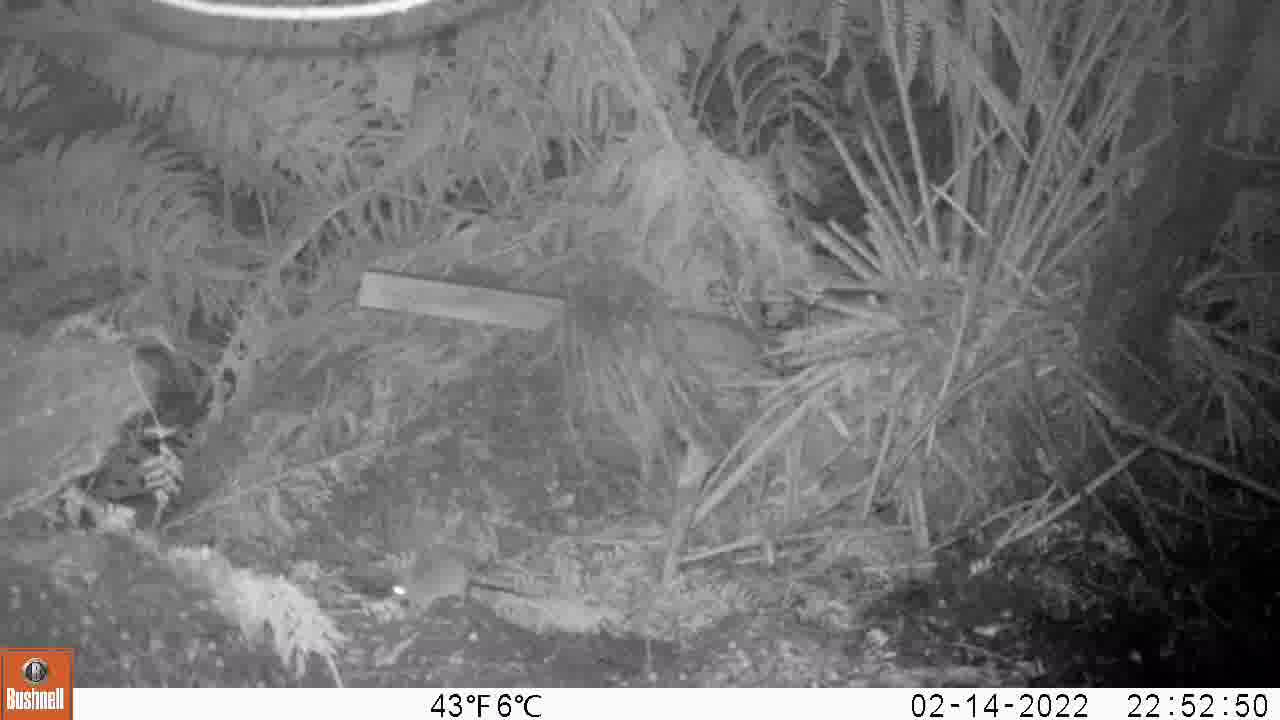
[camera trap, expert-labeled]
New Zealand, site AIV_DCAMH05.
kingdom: Animalia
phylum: Chordata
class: Mammalia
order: Rodentia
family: Muridae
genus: Mus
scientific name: Mus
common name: mouse